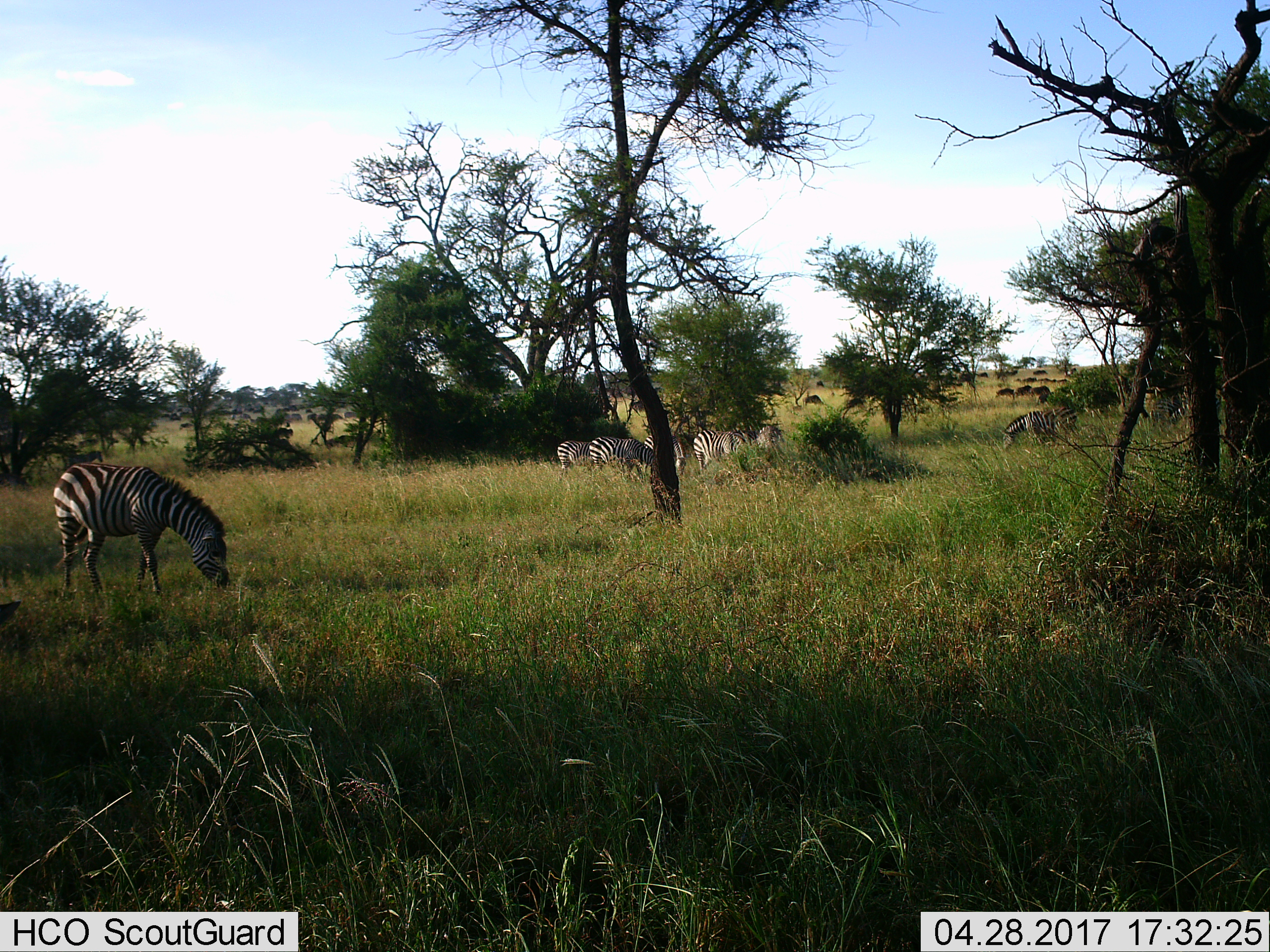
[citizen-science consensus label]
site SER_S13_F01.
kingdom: Animalia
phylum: Chordata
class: Mammalia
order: Perissodactyla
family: Equidae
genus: Equus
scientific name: Equus quagga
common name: plains zebra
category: zebraplains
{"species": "zebraplains (plains zebra) (Equus quagga)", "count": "8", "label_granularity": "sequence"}